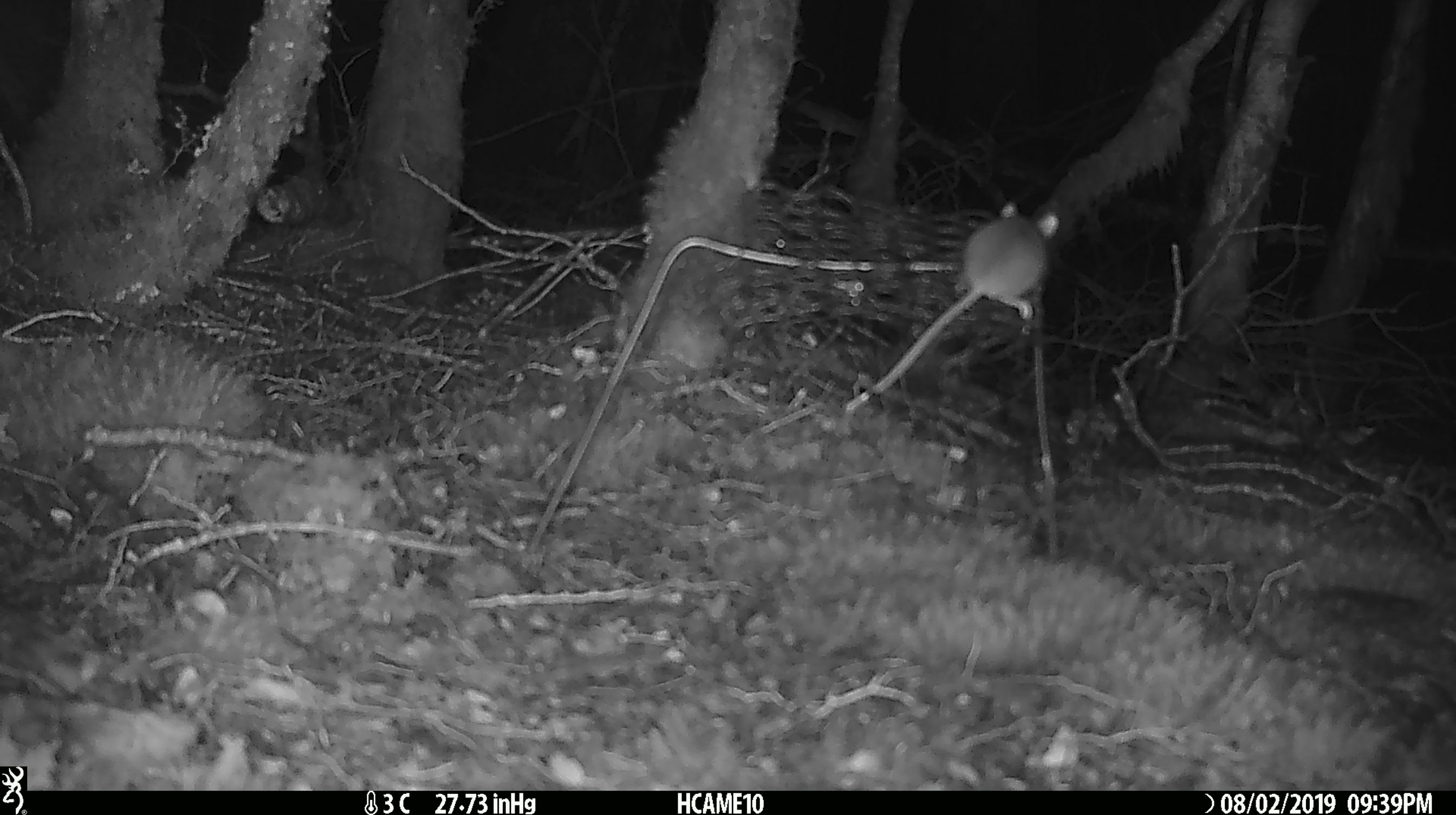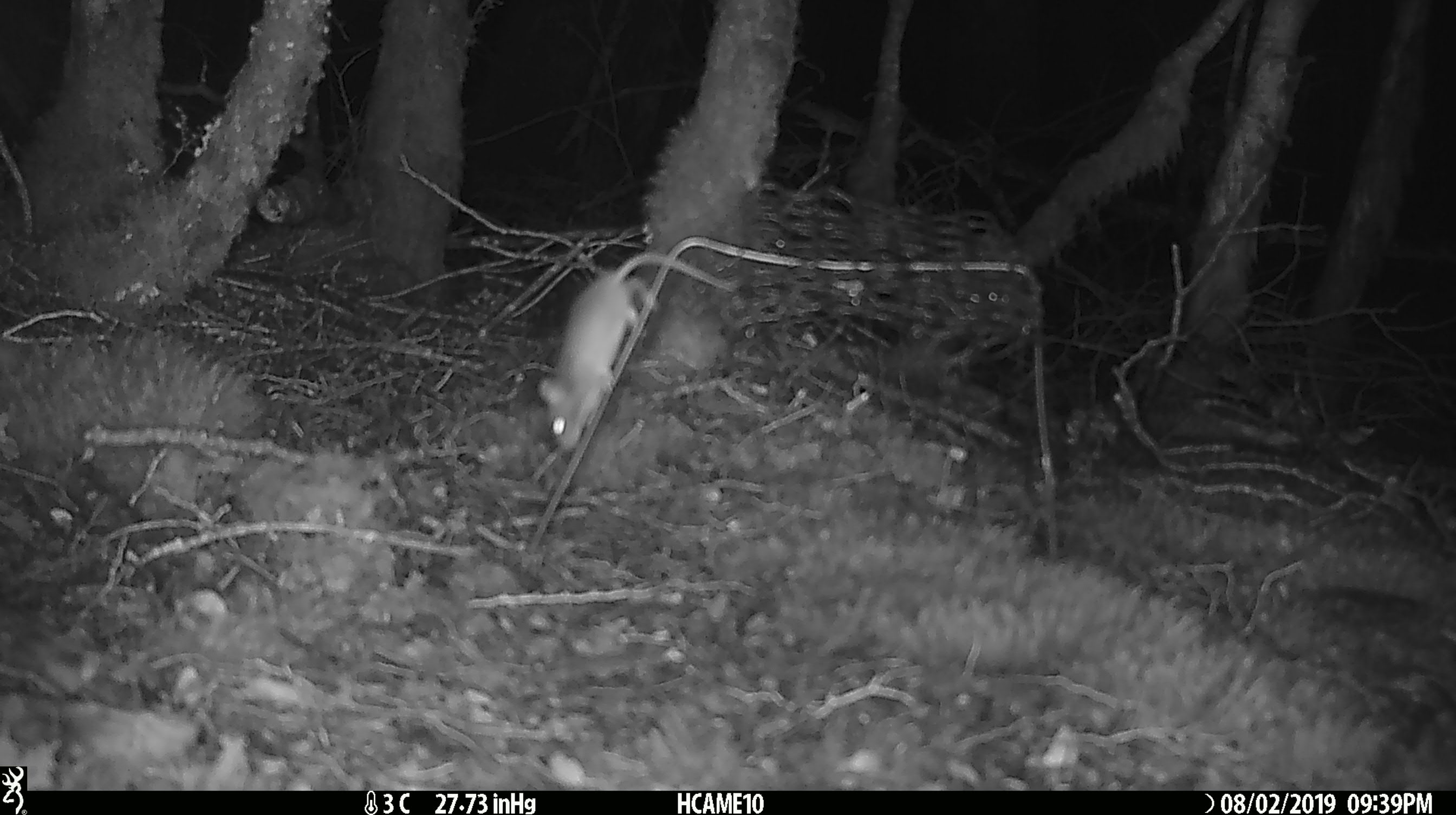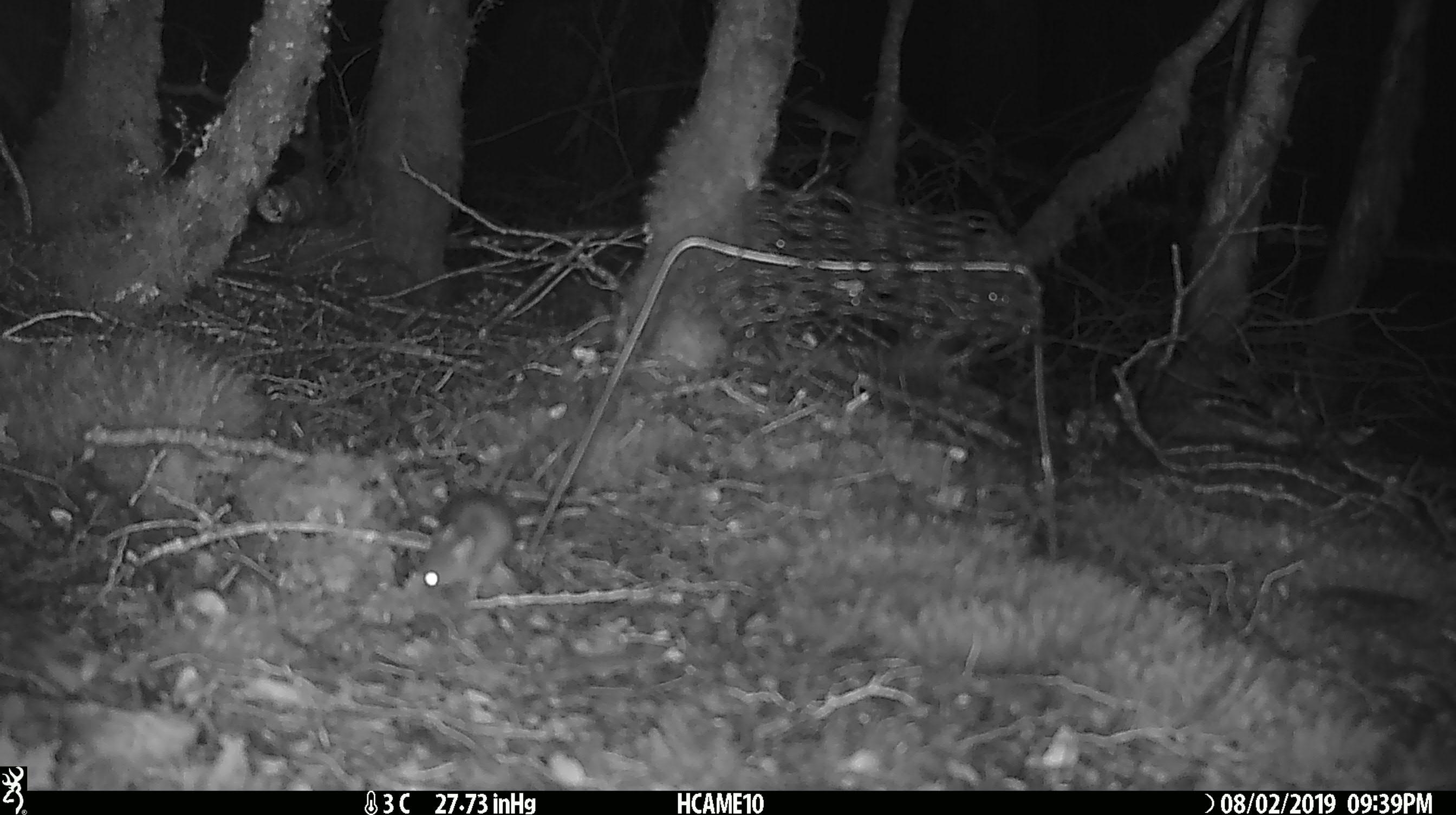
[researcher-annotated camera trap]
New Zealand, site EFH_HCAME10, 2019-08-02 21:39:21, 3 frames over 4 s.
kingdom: Animalia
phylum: Chordata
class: Mammalia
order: Rodentia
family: Muridae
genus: Mus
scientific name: Mus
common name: mouse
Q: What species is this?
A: Mouse (Mus).